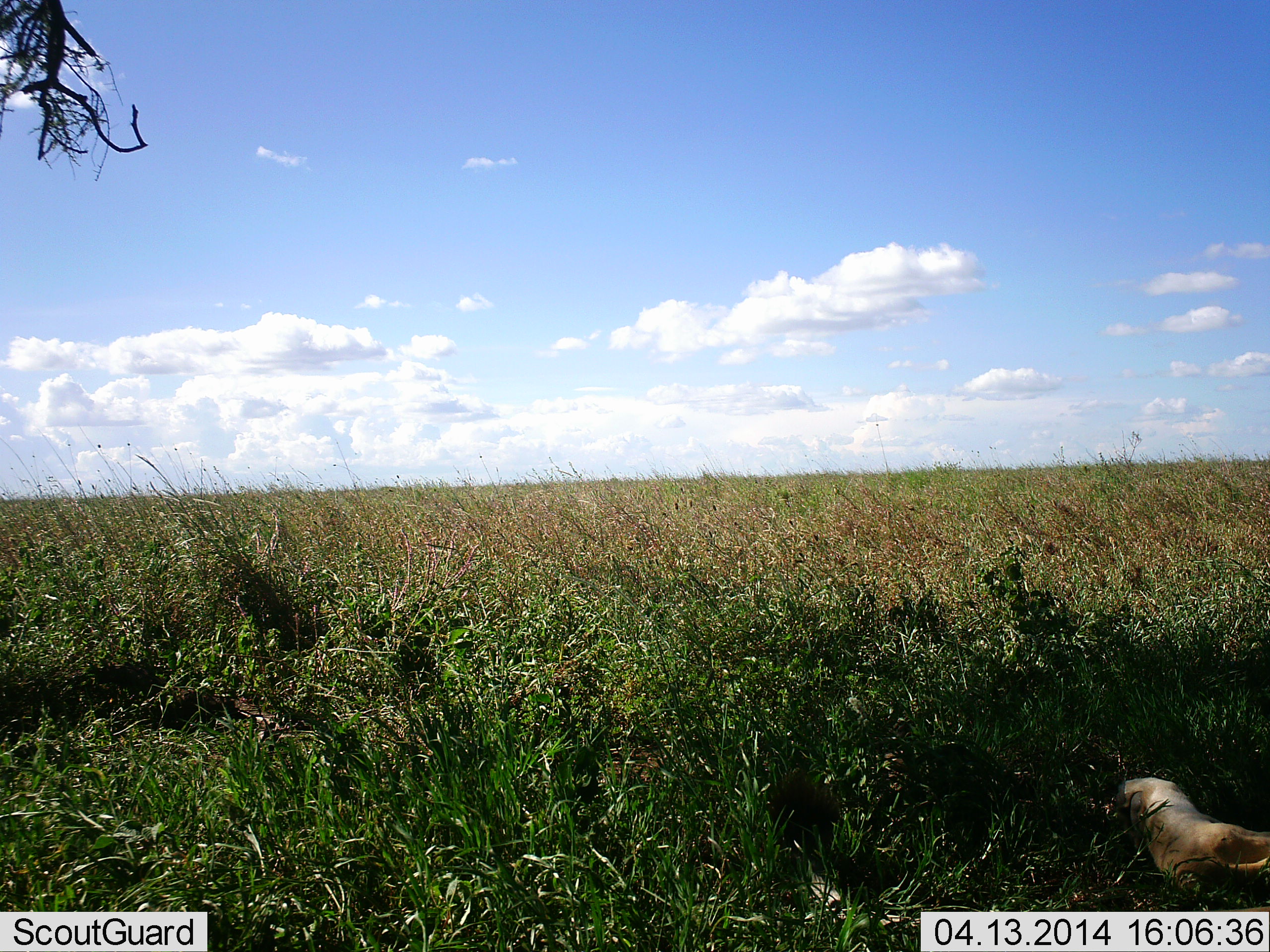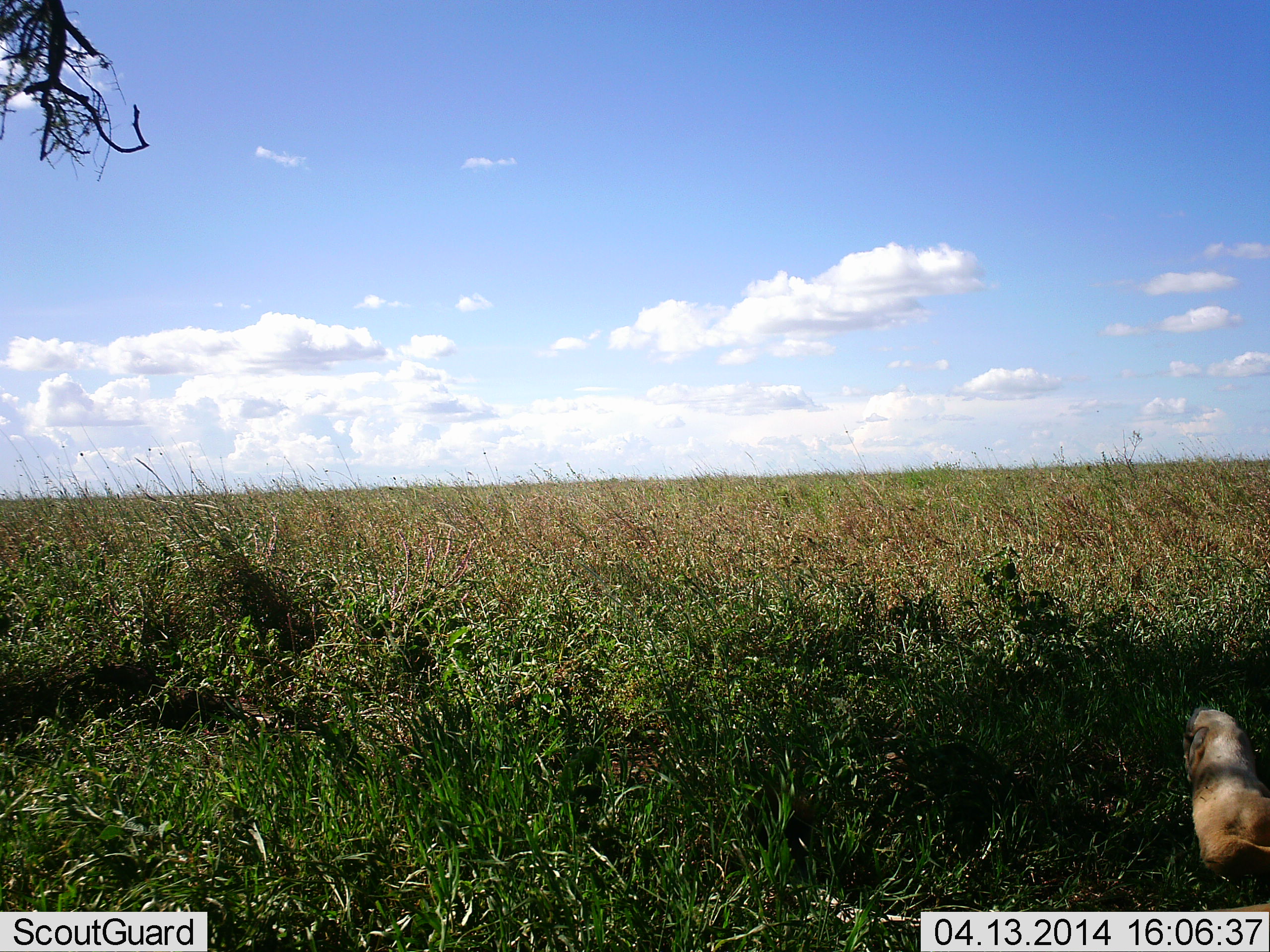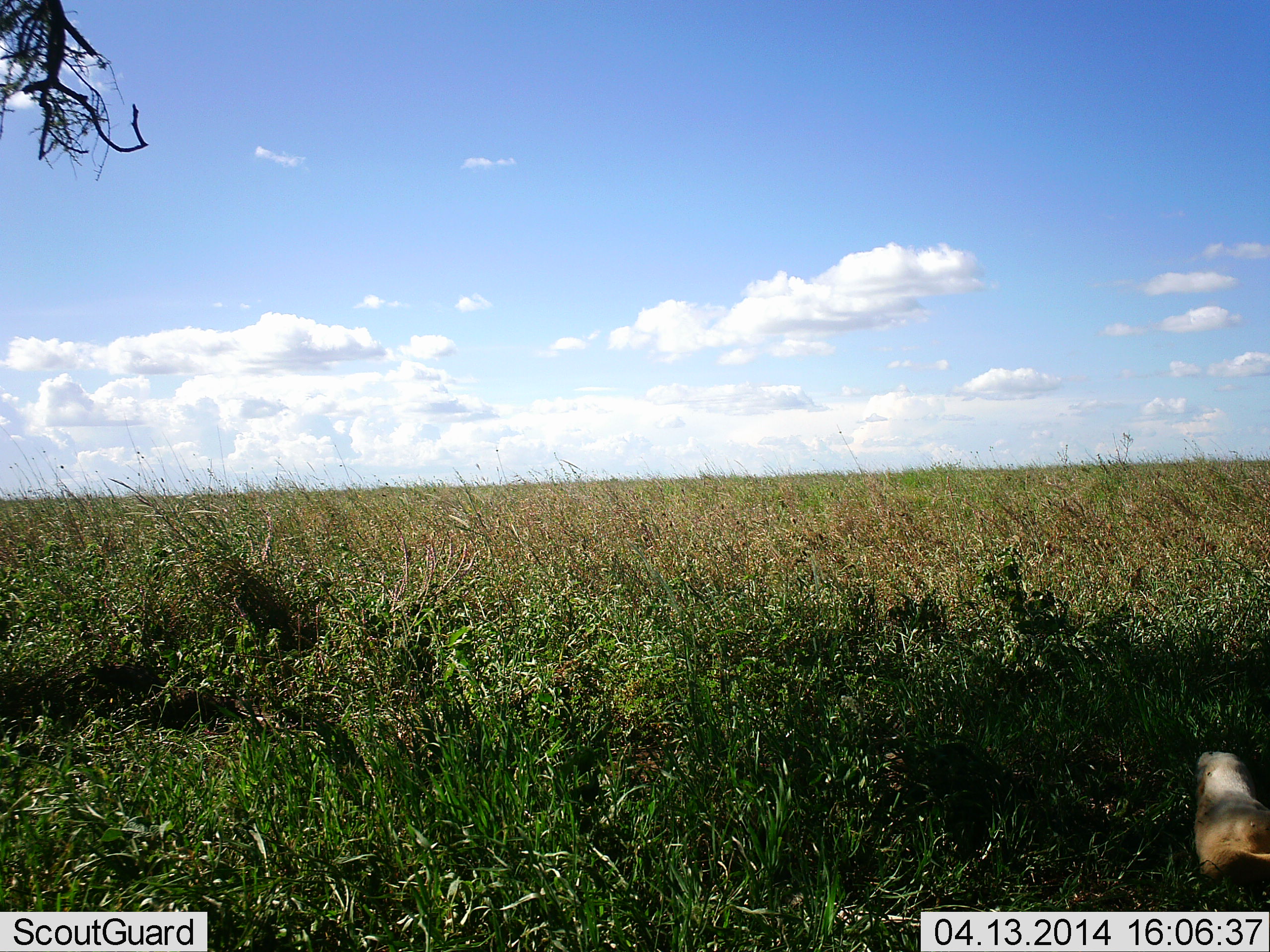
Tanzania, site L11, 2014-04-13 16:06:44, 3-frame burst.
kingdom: Animalia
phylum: Chordata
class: Aves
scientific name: Aves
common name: bird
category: otherbird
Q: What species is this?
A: Otherbird (bird) (Aves).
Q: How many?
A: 1.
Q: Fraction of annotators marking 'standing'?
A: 38%.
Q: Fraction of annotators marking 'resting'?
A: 0%.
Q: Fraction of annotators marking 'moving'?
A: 62%.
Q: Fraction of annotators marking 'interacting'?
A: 0%.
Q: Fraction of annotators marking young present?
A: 0%.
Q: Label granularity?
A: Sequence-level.